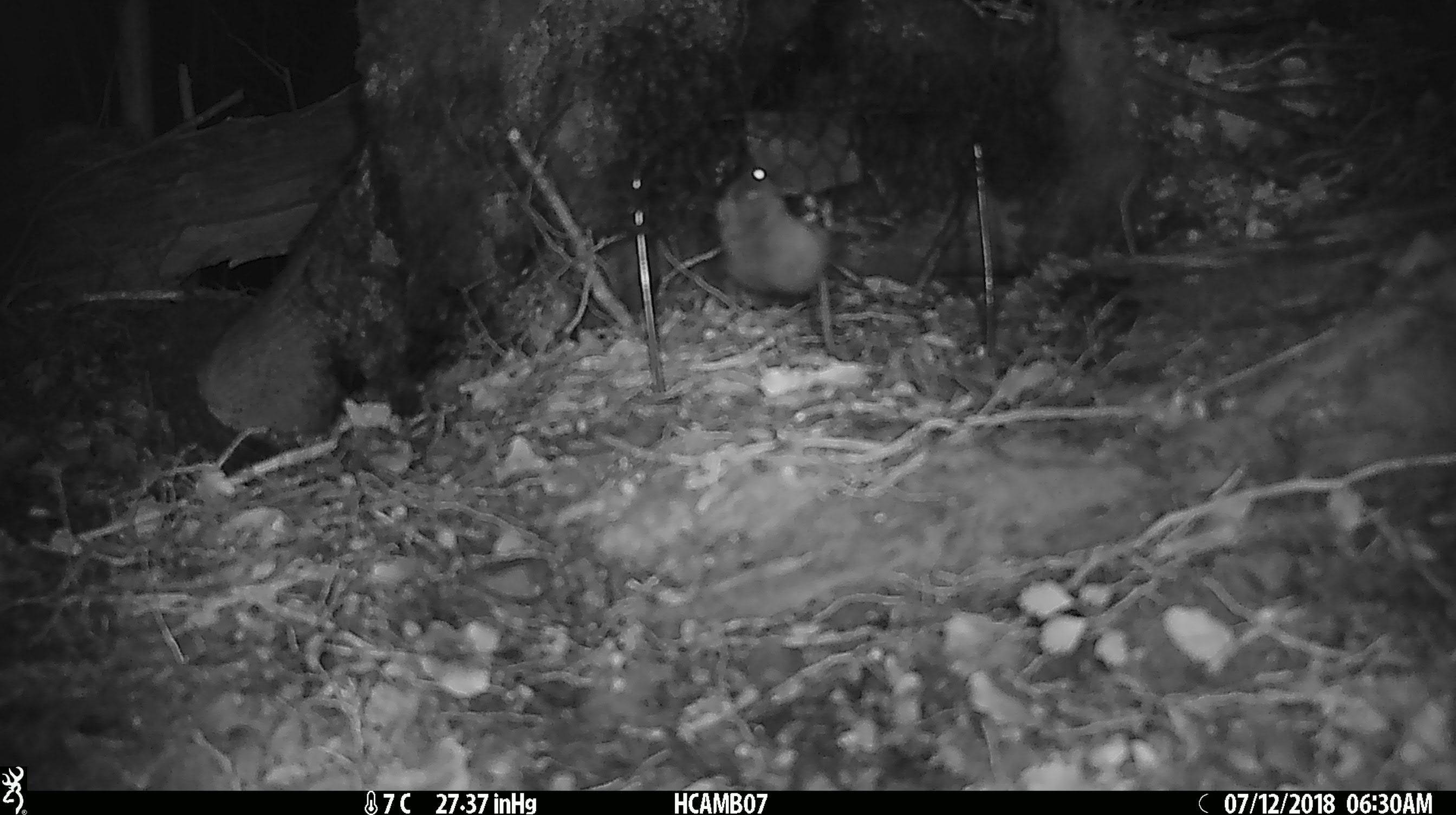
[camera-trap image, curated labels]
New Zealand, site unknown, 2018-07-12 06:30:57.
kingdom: Animalia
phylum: Chordata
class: Mammalia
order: Rodentia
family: Muridae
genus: Mus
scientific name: Mus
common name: mouse